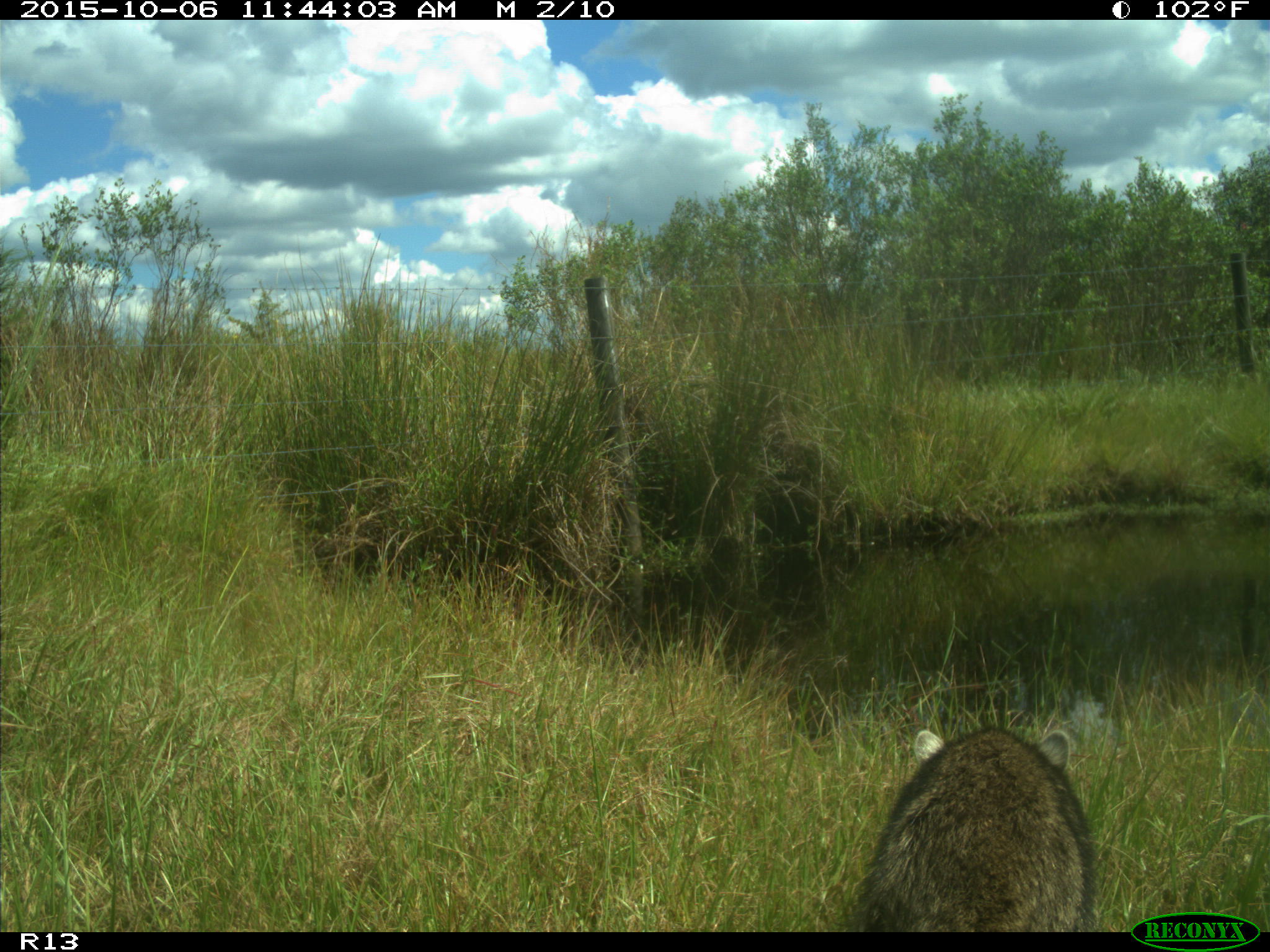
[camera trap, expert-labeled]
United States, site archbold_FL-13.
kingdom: Animalia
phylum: Chordata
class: Mammalia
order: Carnivora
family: Procyonidae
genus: Procyon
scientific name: Procyon lotor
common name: common raccoon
Procyon lotor (common raccoon).